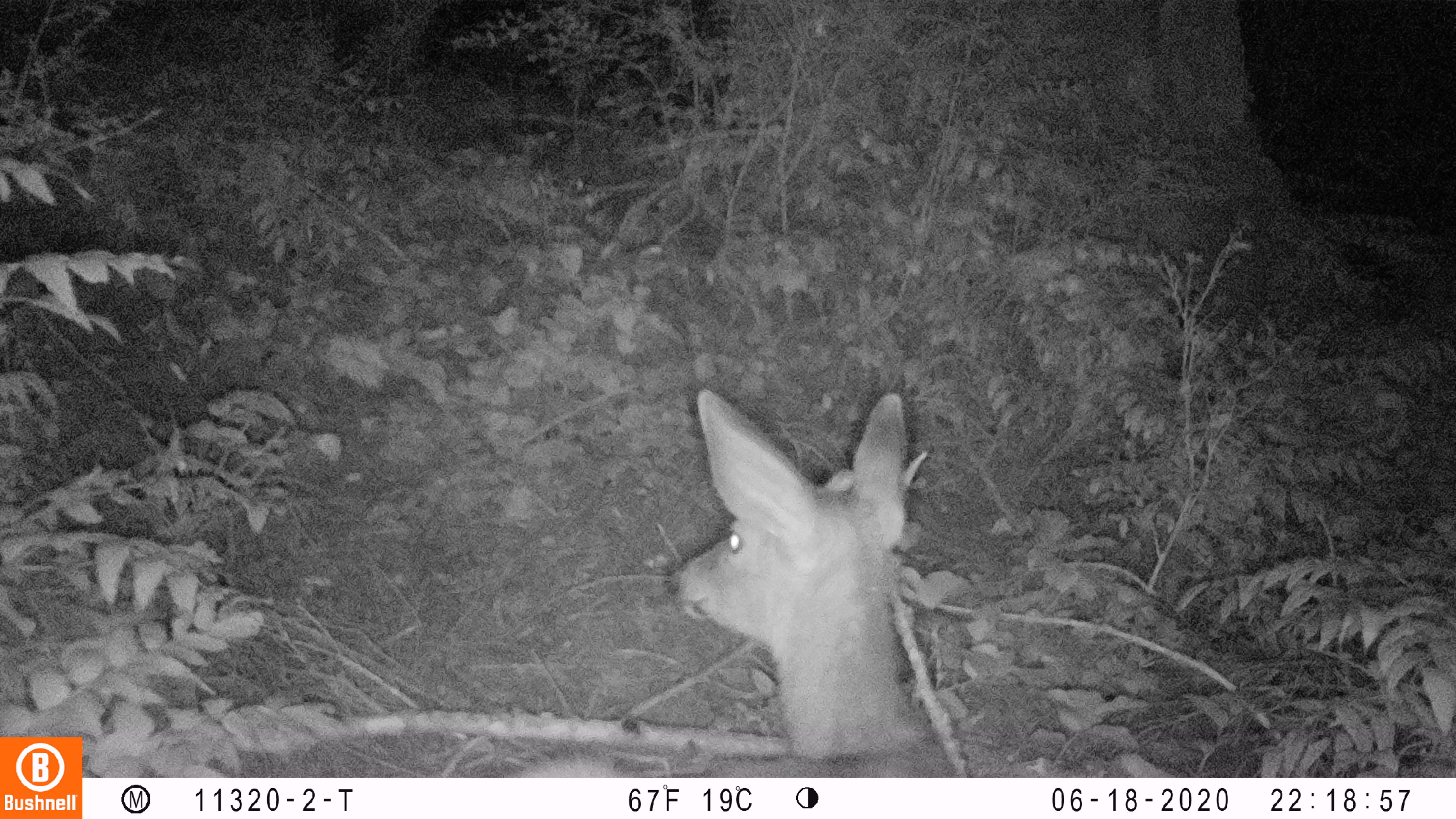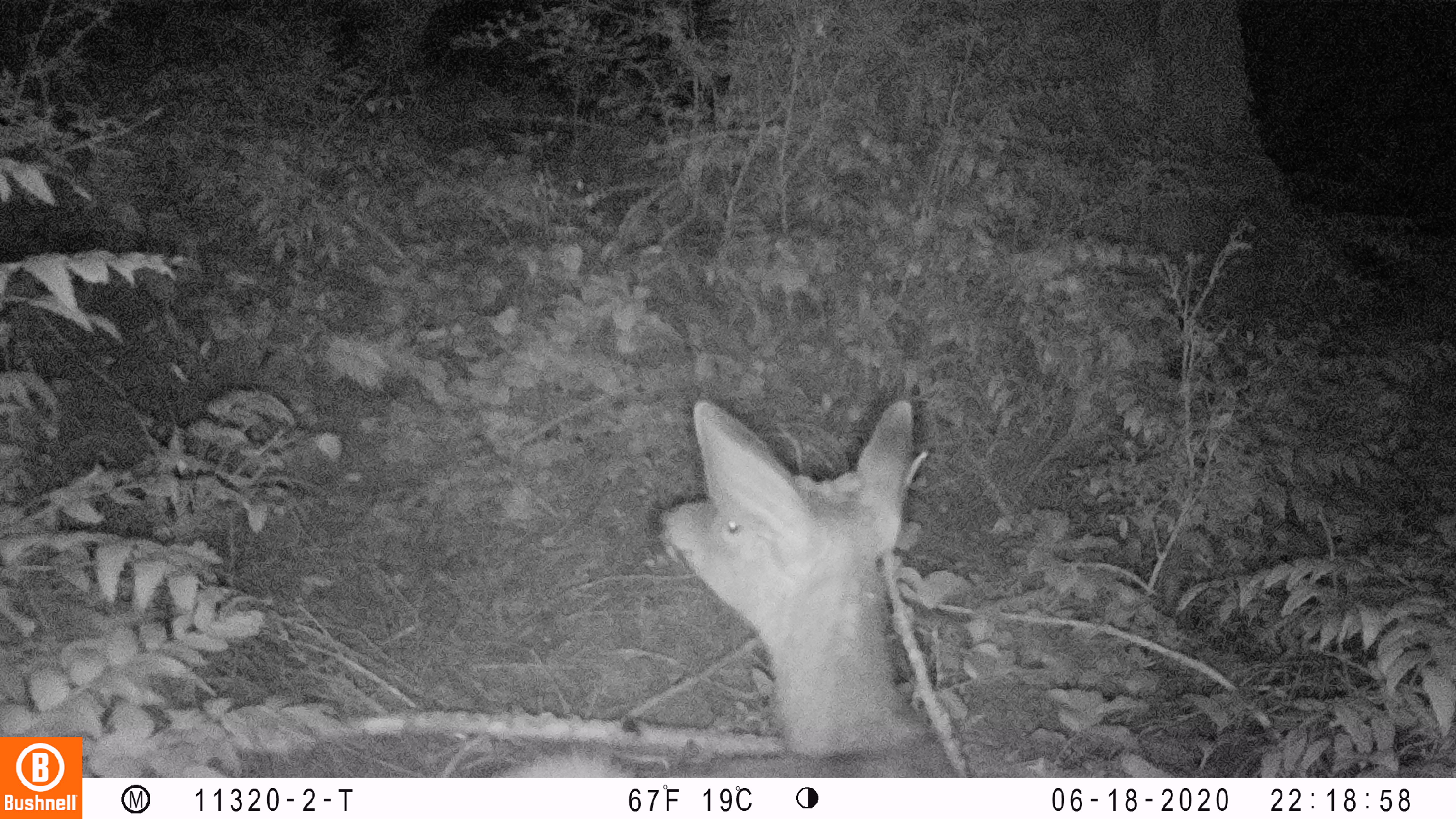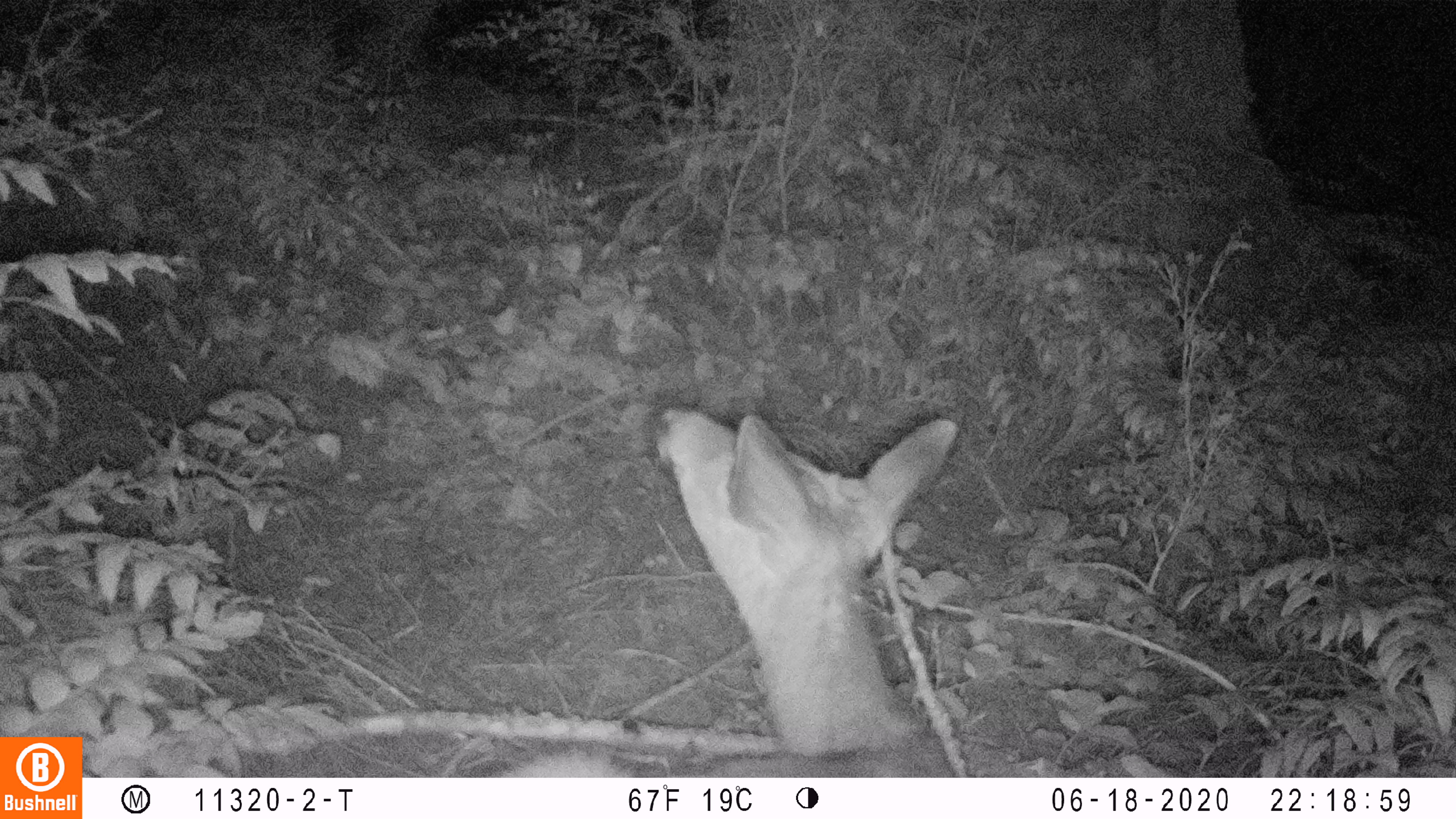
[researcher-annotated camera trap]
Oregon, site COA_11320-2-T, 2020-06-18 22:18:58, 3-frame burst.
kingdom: Animalia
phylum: Chordata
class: Mammalia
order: Artiodactyla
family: Cervidae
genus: Odocoileus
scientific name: Odocoileus hemionus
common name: black-tailed deer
Black-tailed deer (Odocoileus hemionus).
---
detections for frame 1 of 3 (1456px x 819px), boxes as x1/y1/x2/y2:
black-tailed deer: 499/378/958/772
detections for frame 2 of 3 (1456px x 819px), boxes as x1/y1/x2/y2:
black-tailed deer: 503/389/935/776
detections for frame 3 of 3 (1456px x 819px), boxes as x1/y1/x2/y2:
black-tailed deer: 499/385/975/774